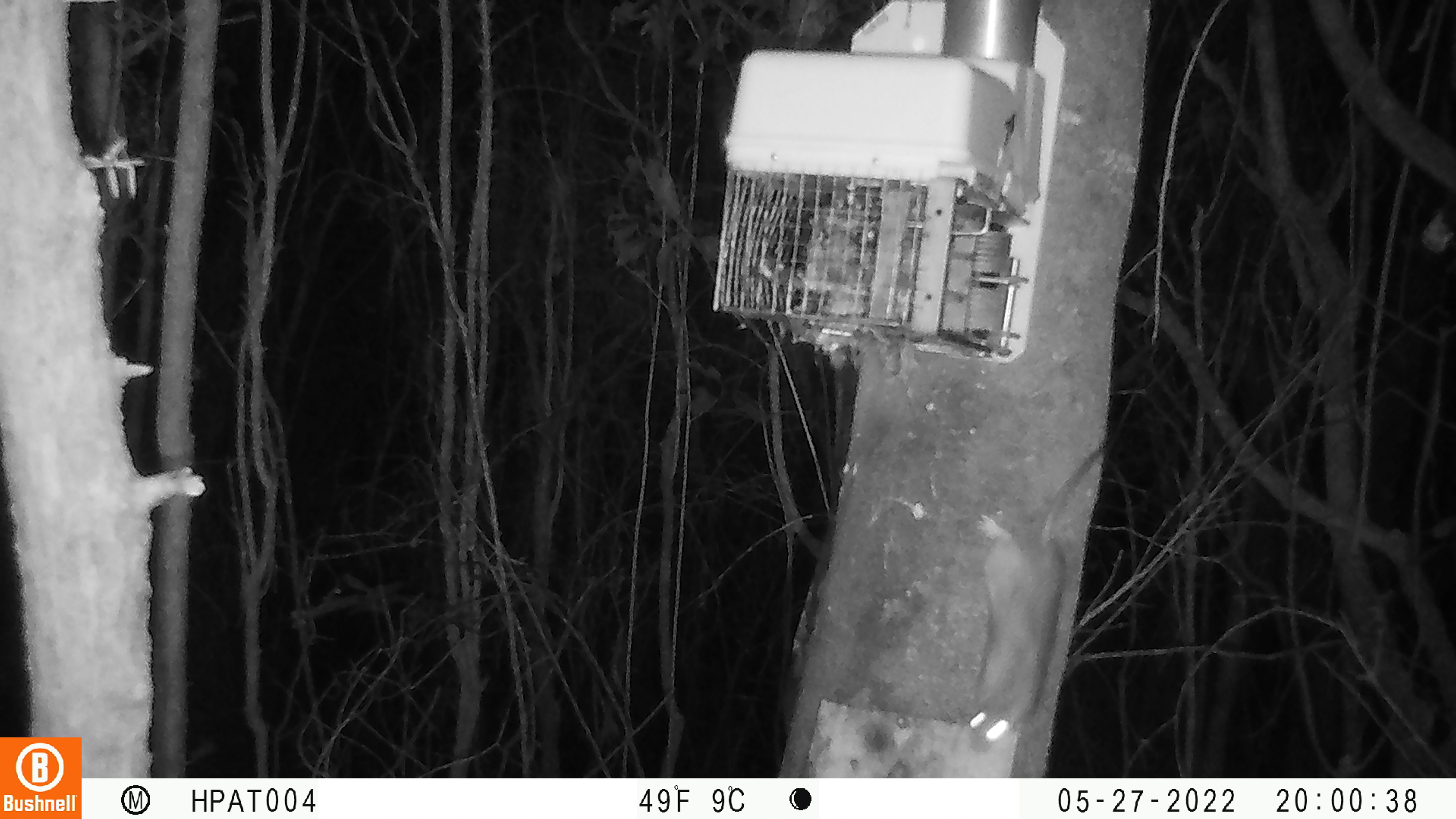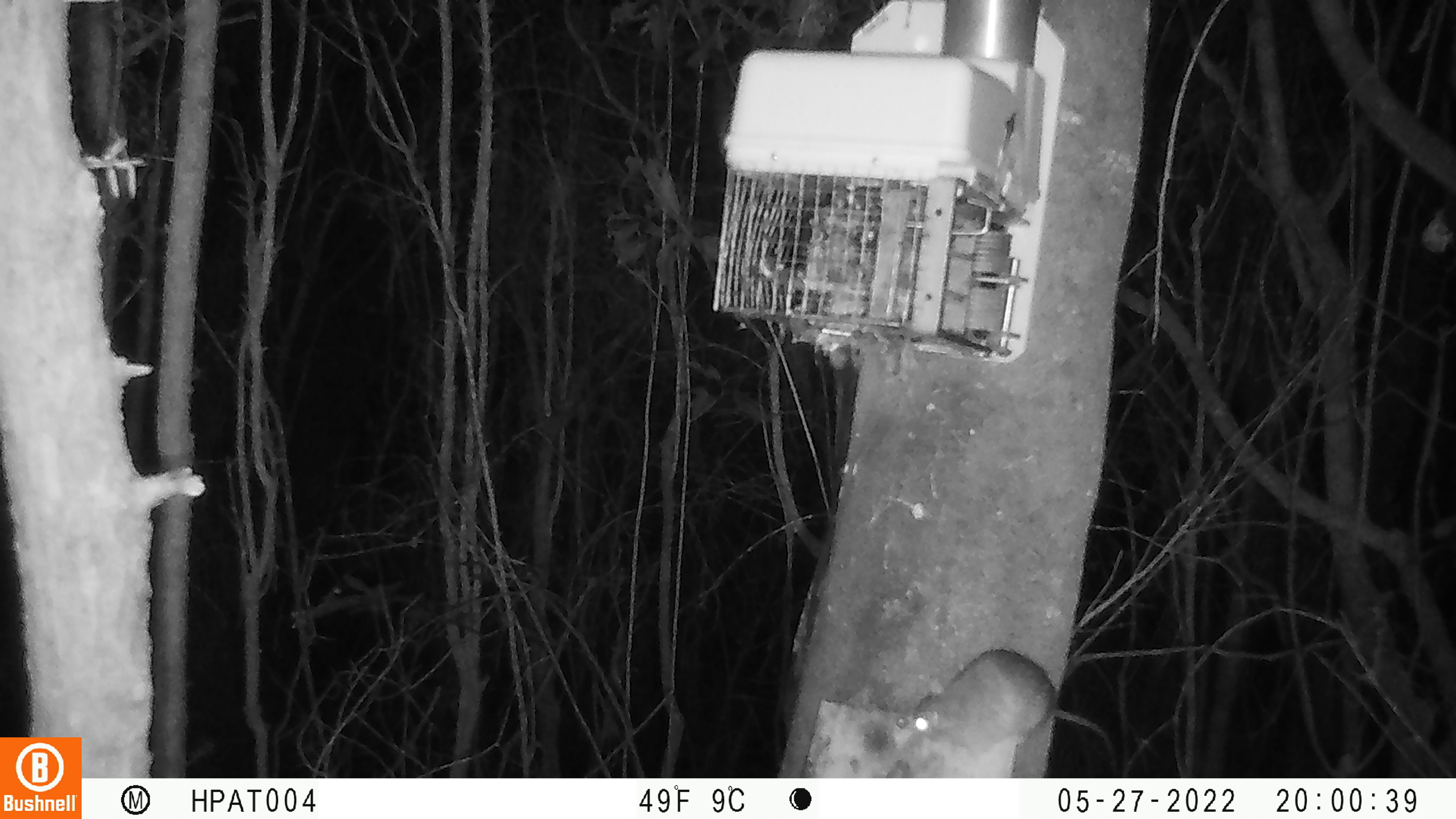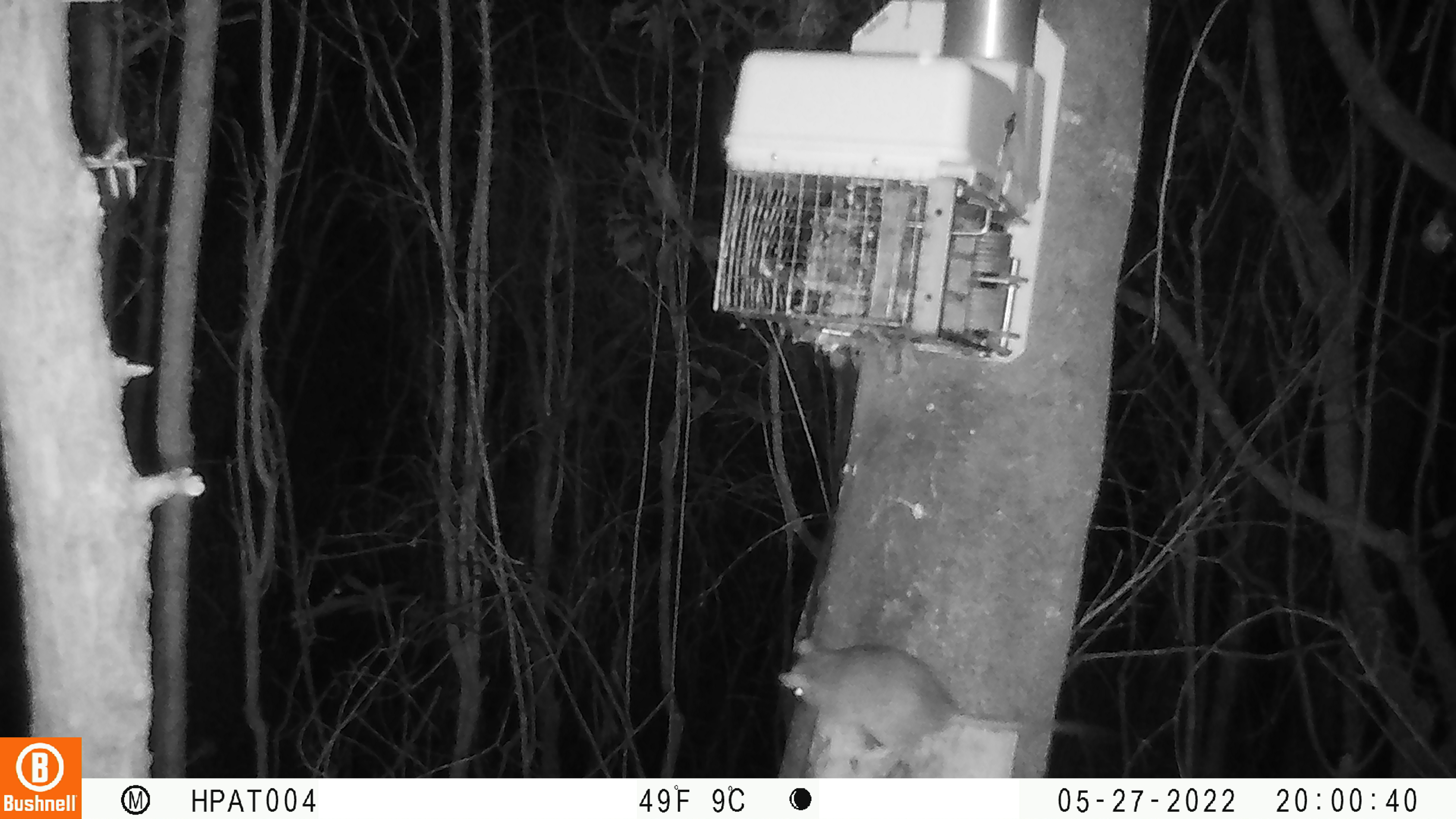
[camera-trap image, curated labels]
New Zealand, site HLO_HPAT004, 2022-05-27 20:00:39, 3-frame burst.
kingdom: Animalia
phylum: Chordata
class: Mammalia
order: Rodentia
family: Muridae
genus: Rattus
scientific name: Rattus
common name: rat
Rat (Rattus).